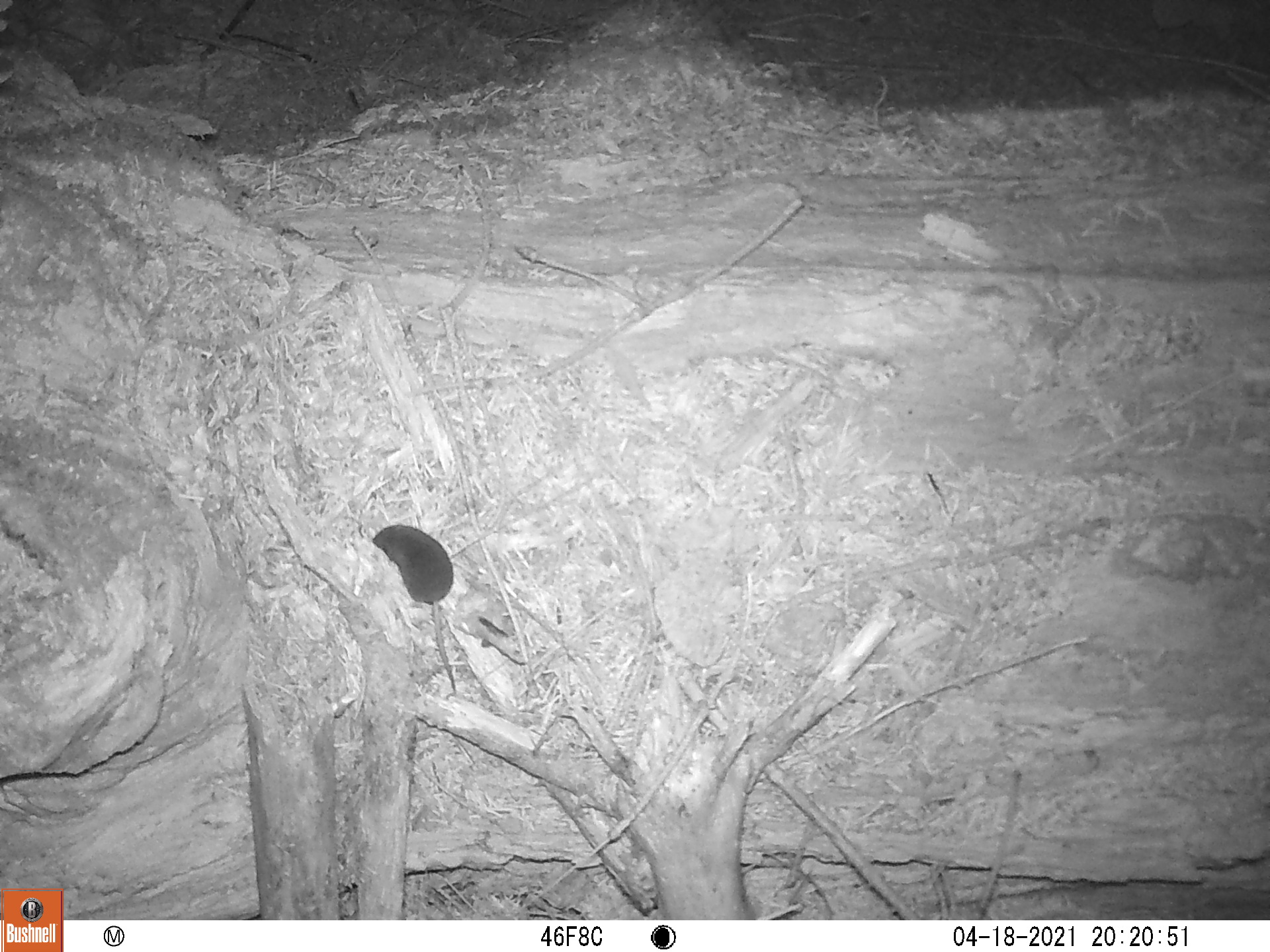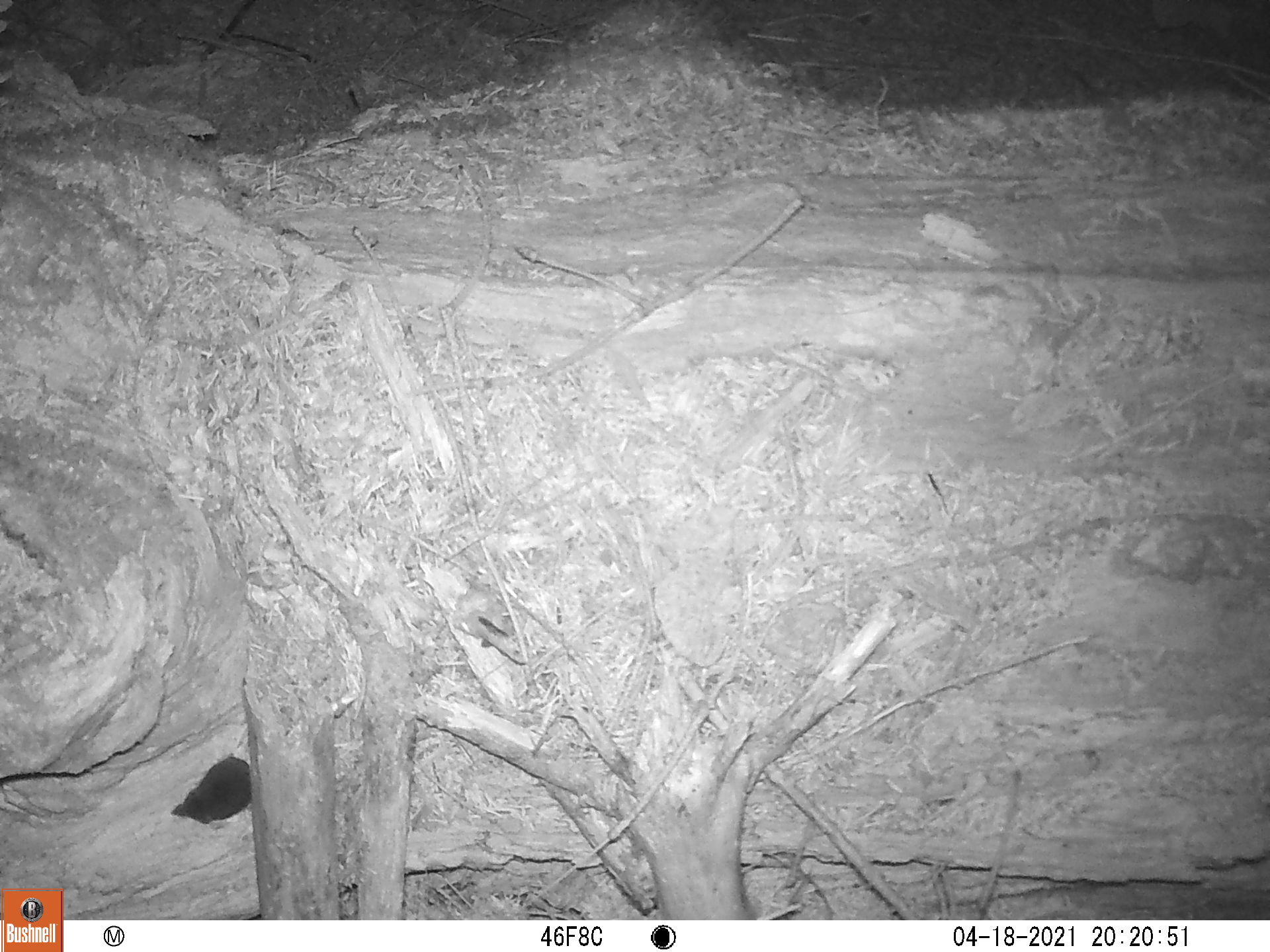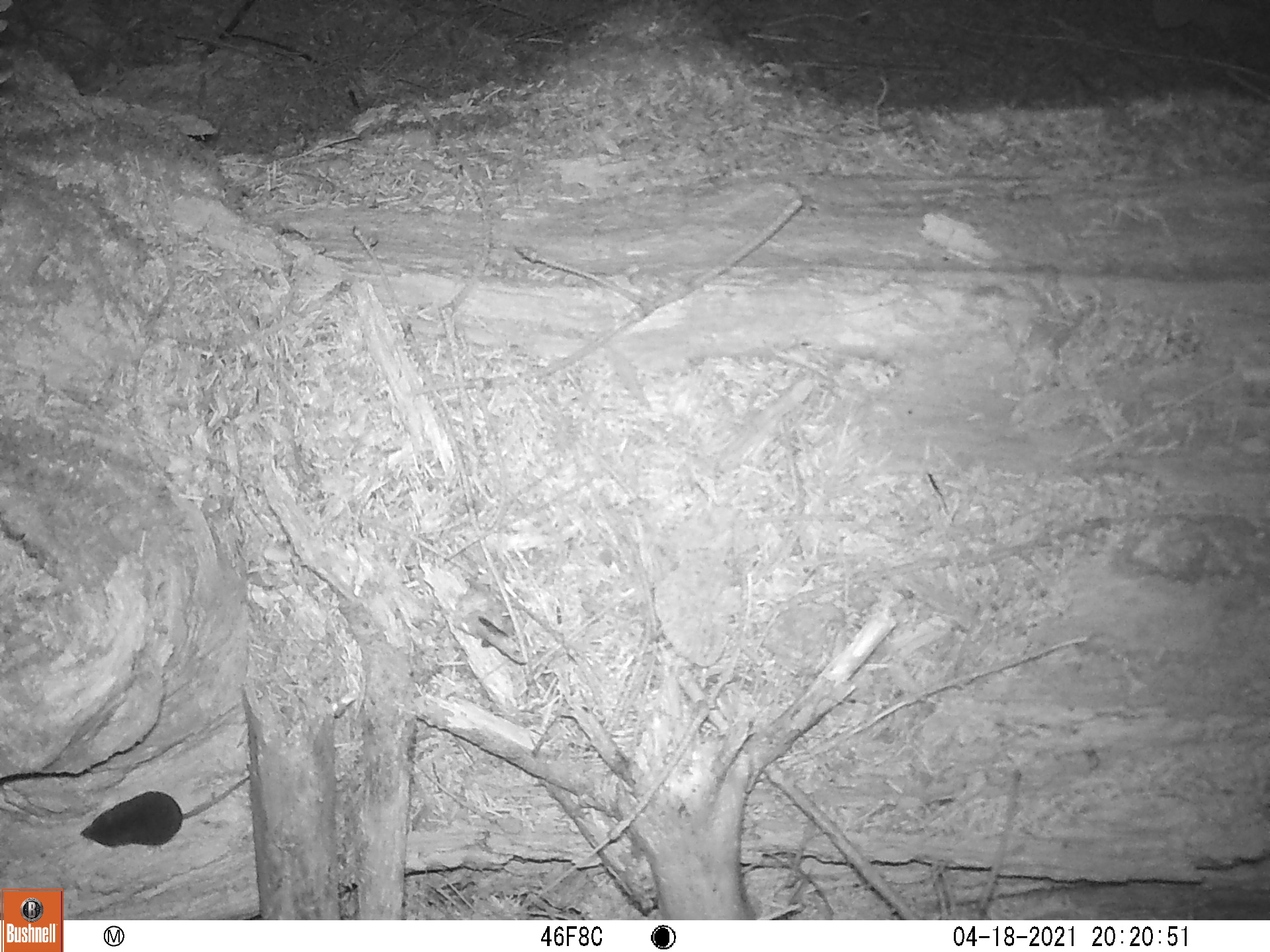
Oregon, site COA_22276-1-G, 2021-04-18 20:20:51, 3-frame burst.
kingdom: Animalia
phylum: Chordata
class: Mammalia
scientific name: Mammalia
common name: small mammal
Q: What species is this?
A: Small mammal (Mammalia).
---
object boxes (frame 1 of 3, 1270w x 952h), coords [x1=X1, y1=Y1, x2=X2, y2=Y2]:
small mammal: [x1=329, y1=489, x2=524, y2=760]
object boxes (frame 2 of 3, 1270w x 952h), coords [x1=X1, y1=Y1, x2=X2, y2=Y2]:
small mammal: [x1=132, y1=740, x2=321, y2=857]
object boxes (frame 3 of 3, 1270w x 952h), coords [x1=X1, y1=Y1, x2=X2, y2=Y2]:
small mammal: [x1=56, y1=738, x2=282, y2=863]